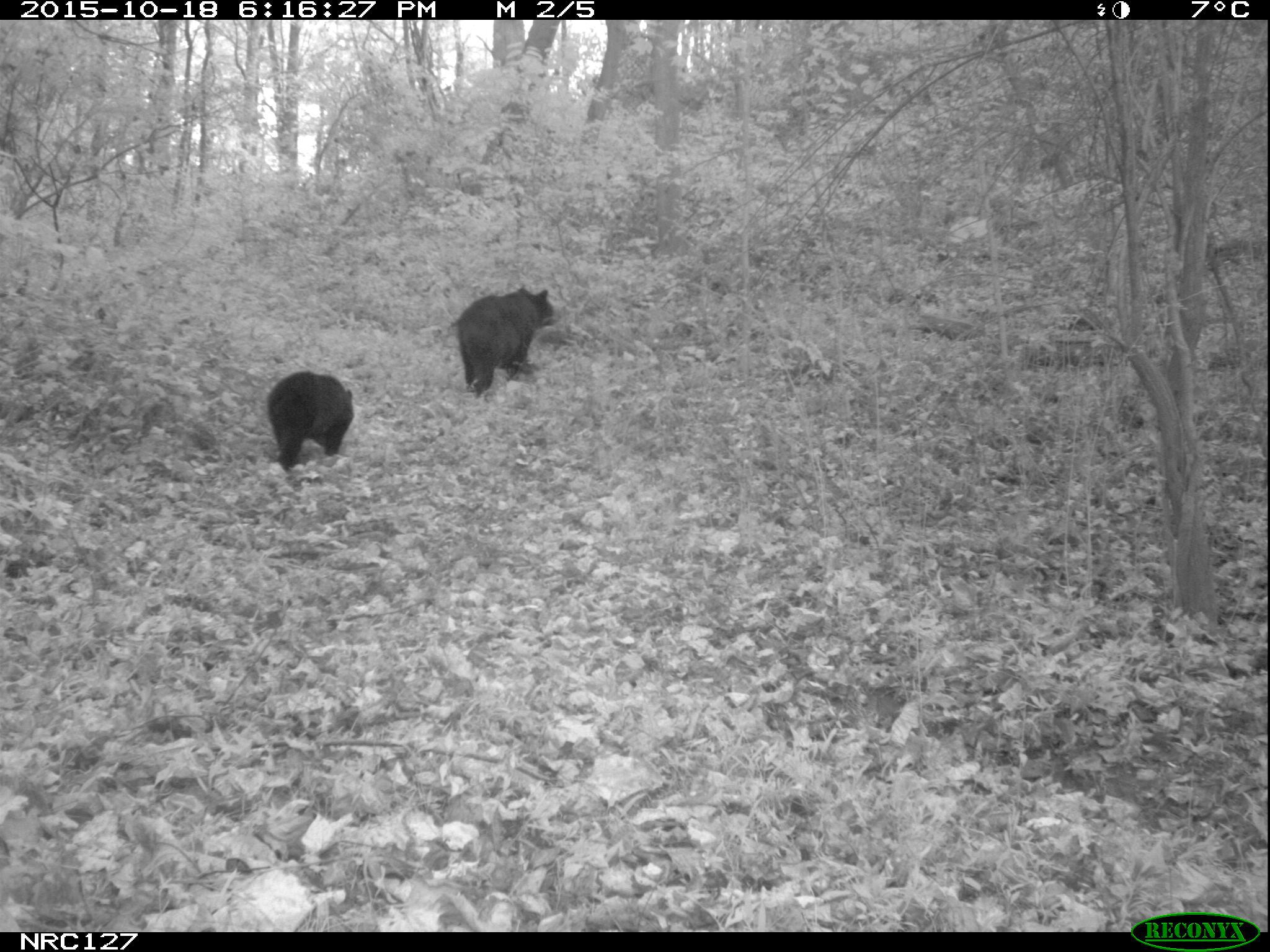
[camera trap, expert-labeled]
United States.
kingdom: Animalia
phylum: Chordata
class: Mammalia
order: Carnivora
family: Ursidae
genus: Ursus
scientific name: Ursus americanus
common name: american black bear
American Black Bear (Ursus americanus).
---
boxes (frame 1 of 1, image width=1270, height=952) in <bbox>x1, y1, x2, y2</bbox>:
American Black Bear: <bbox>440, 279, 559, 410</bbox>; <bbox>258, 367, 354, 475</bbox>